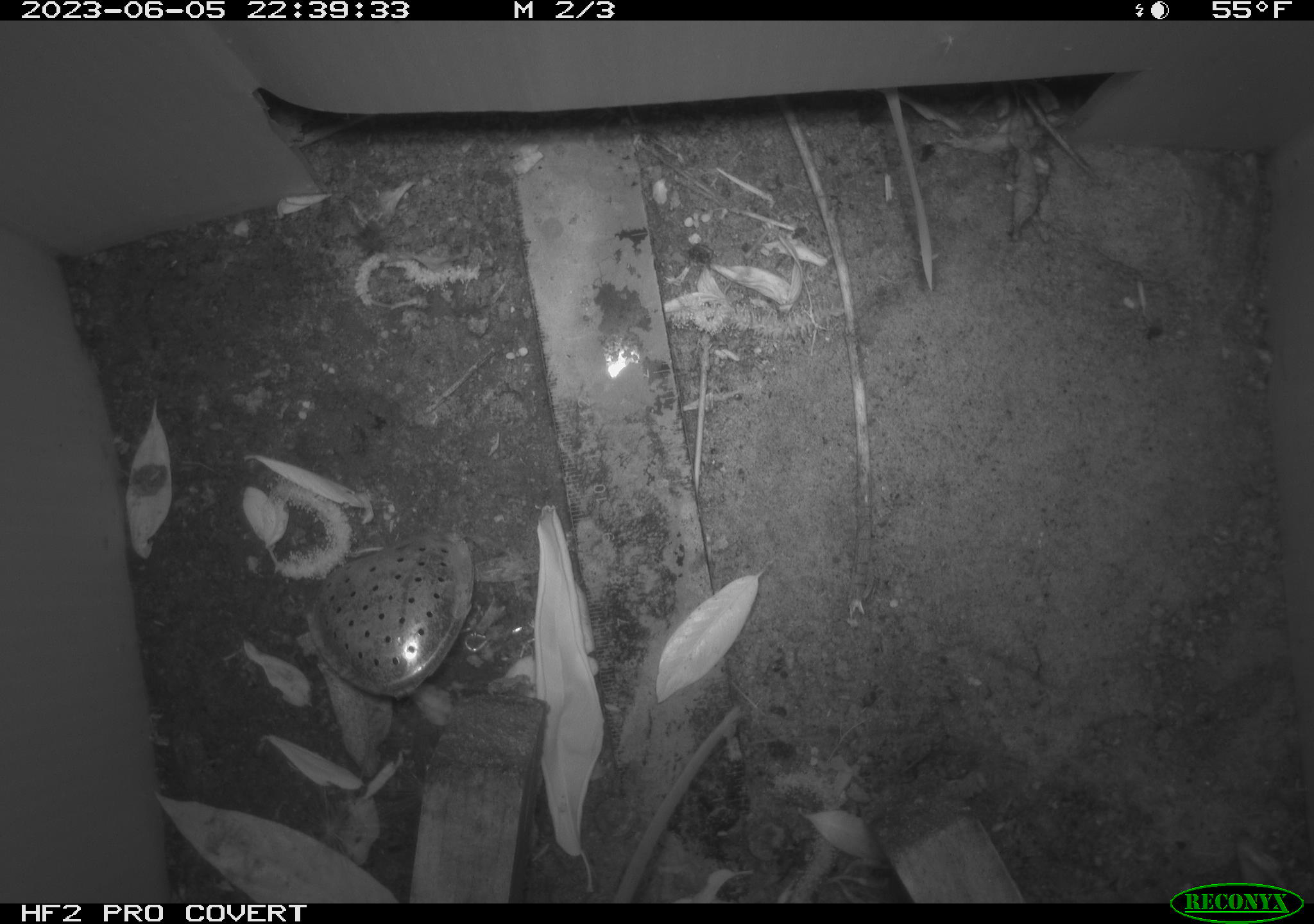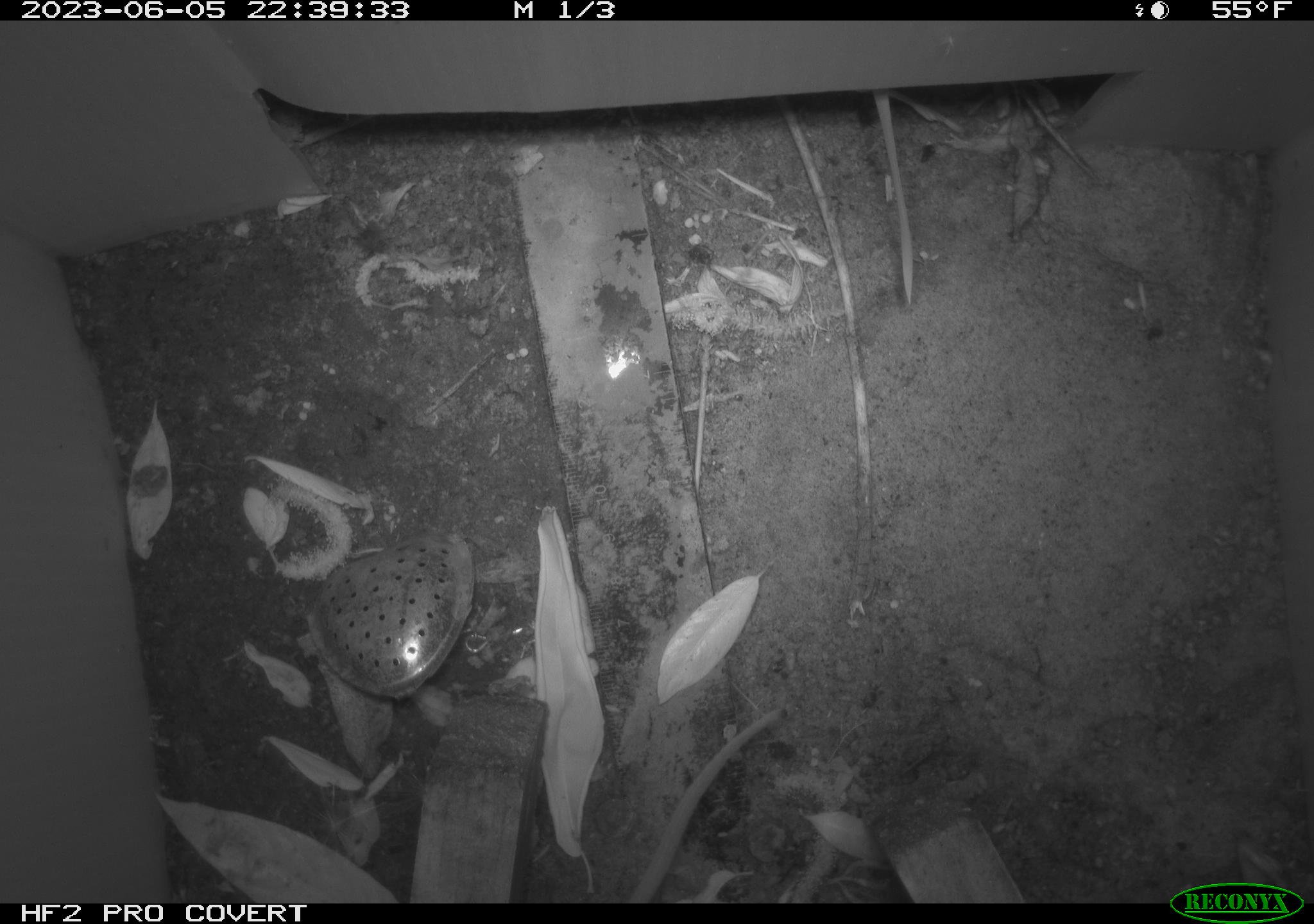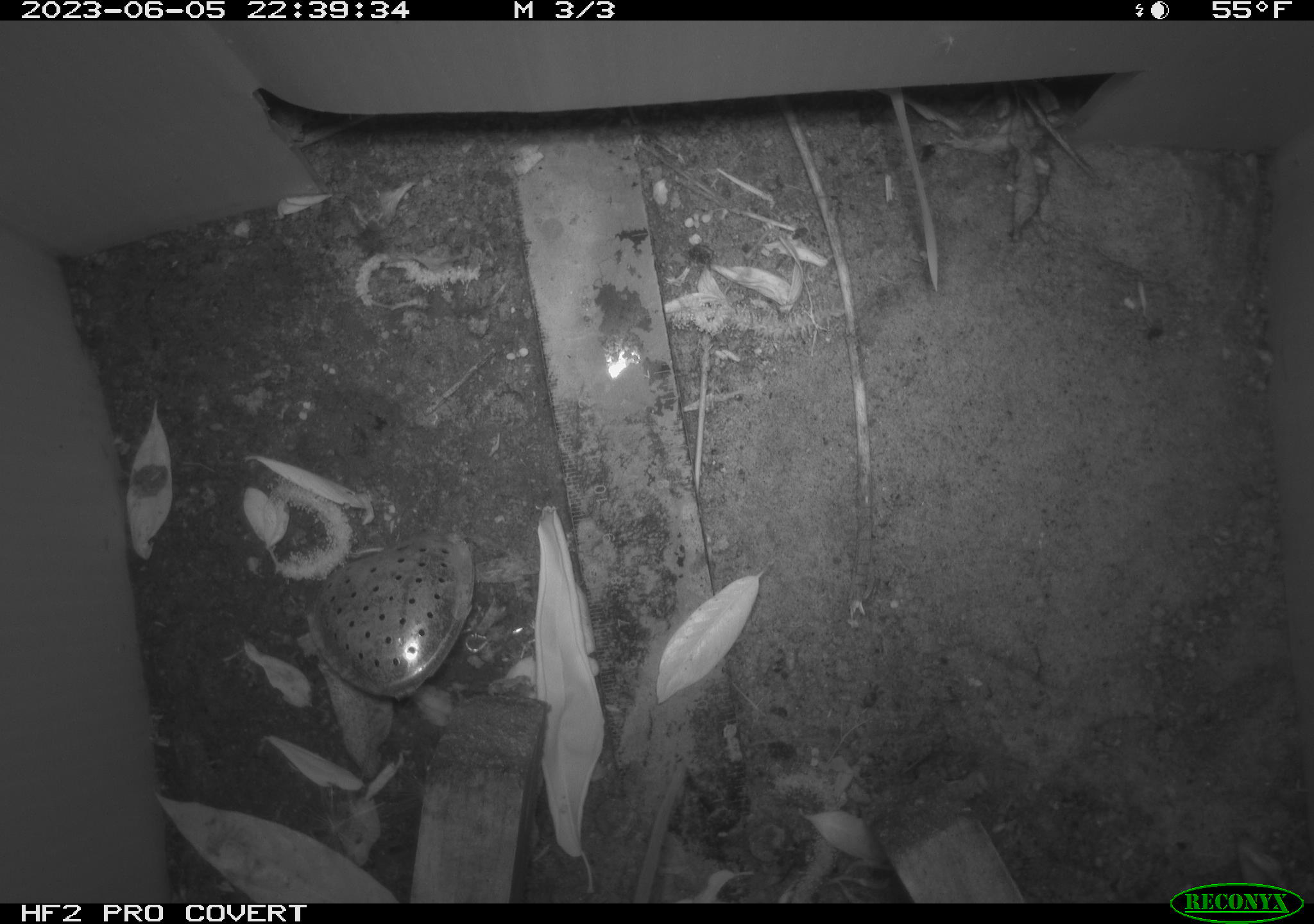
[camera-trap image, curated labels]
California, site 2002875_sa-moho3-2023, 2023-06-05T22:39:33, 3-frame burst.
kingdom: Animalia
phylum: Chordata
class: Mammalia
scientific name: Mammalia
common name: small mammal